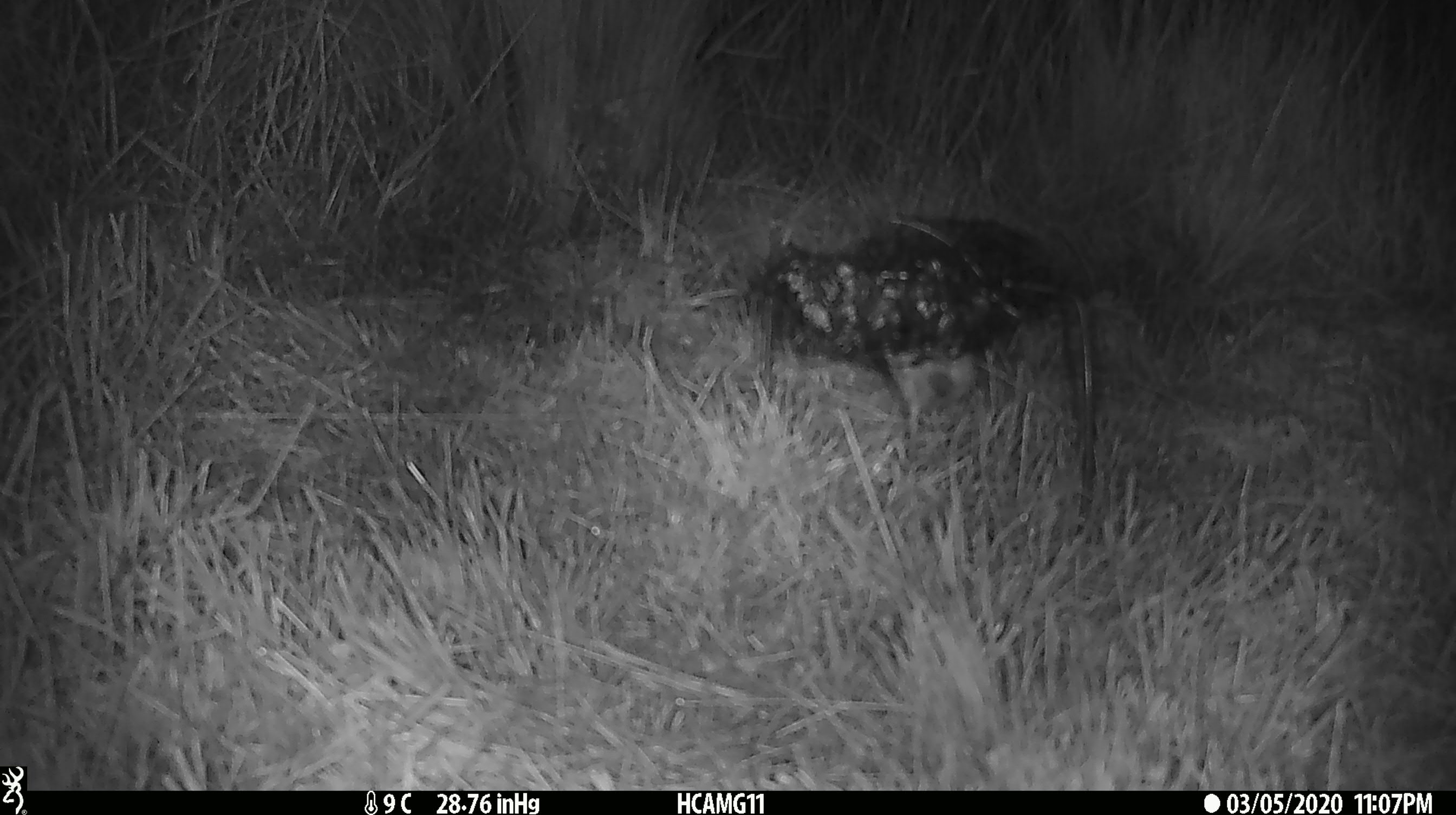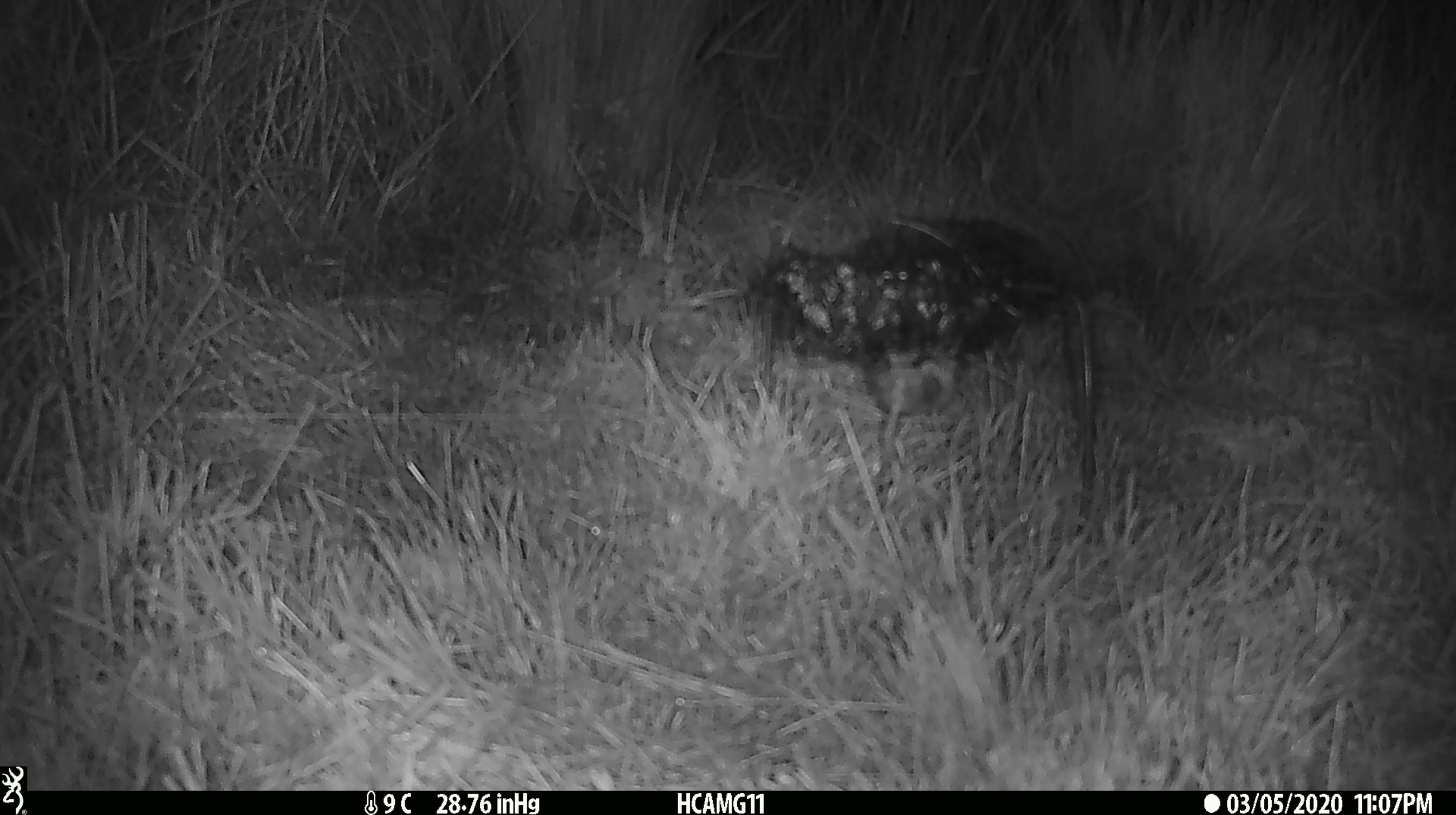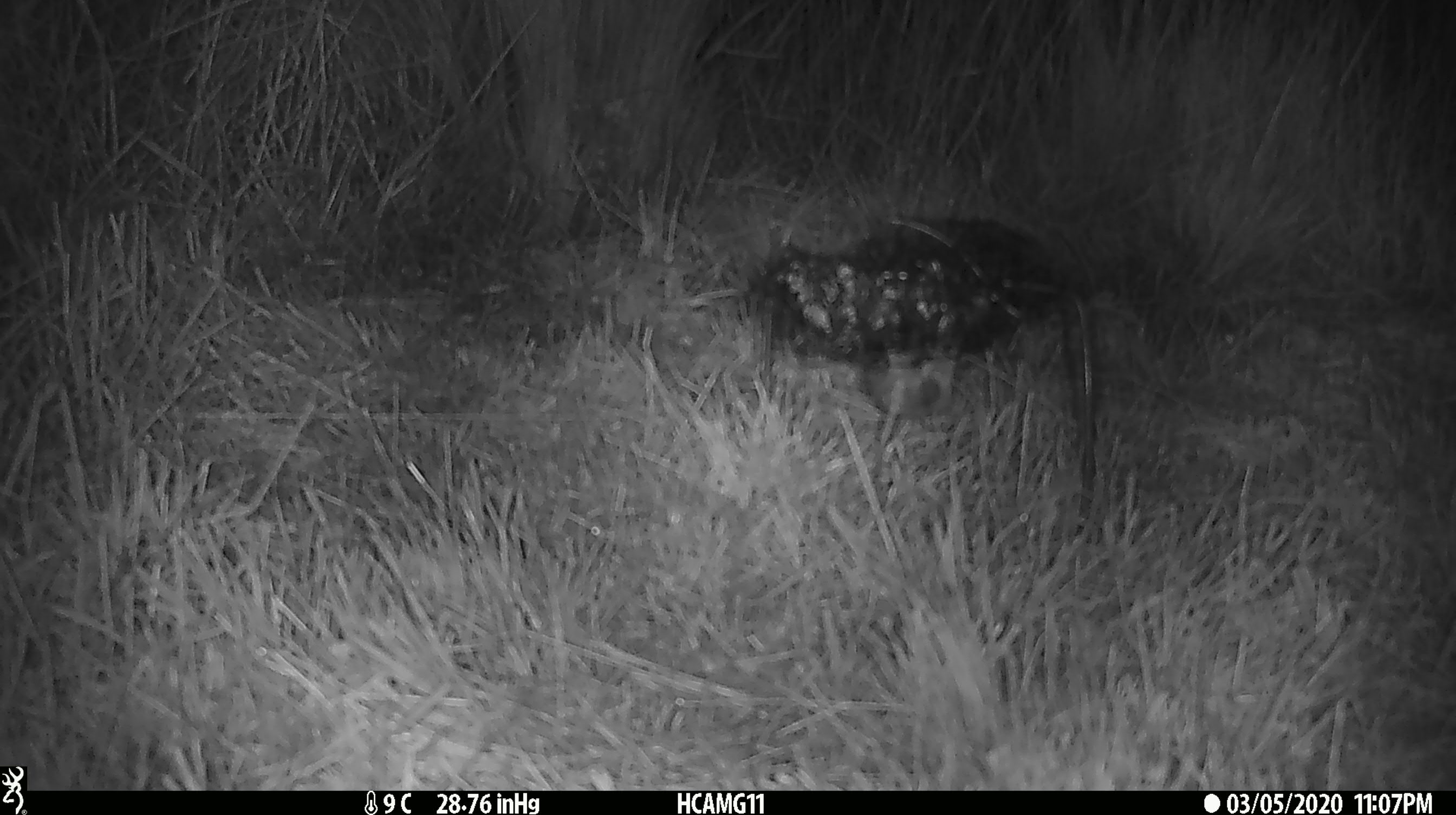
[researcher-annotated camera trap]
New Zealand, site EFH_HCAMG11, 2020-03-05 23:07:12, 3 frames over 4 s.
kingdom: Animalia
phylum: Chordata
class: Mammalia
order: Rodentia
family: Muridae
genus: Mus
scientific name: Mus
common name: mouse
Mouse (Mus).